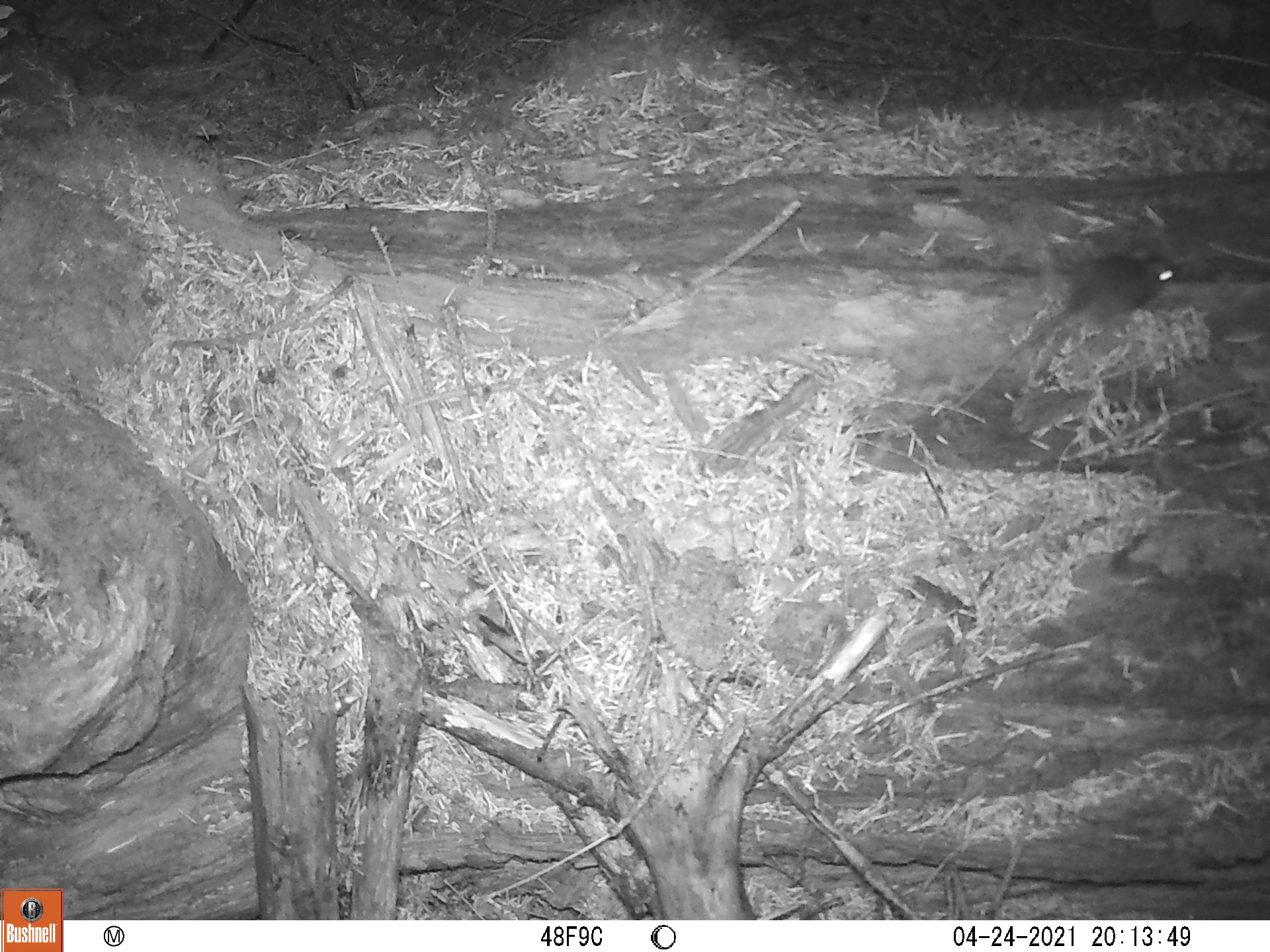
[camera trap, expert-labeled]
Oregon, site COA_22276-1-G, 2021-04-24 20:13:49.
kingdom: Animalia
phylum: Chordata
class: Mammalia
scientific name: Mammalia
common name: small mammal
Small mammal (Mammalia).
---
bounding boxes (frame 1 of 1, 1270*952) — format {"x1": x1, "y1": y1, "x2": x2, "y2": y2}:
small mammal: {"x1": 915, "y1": 215, "x2": 1226, "y2": 432}